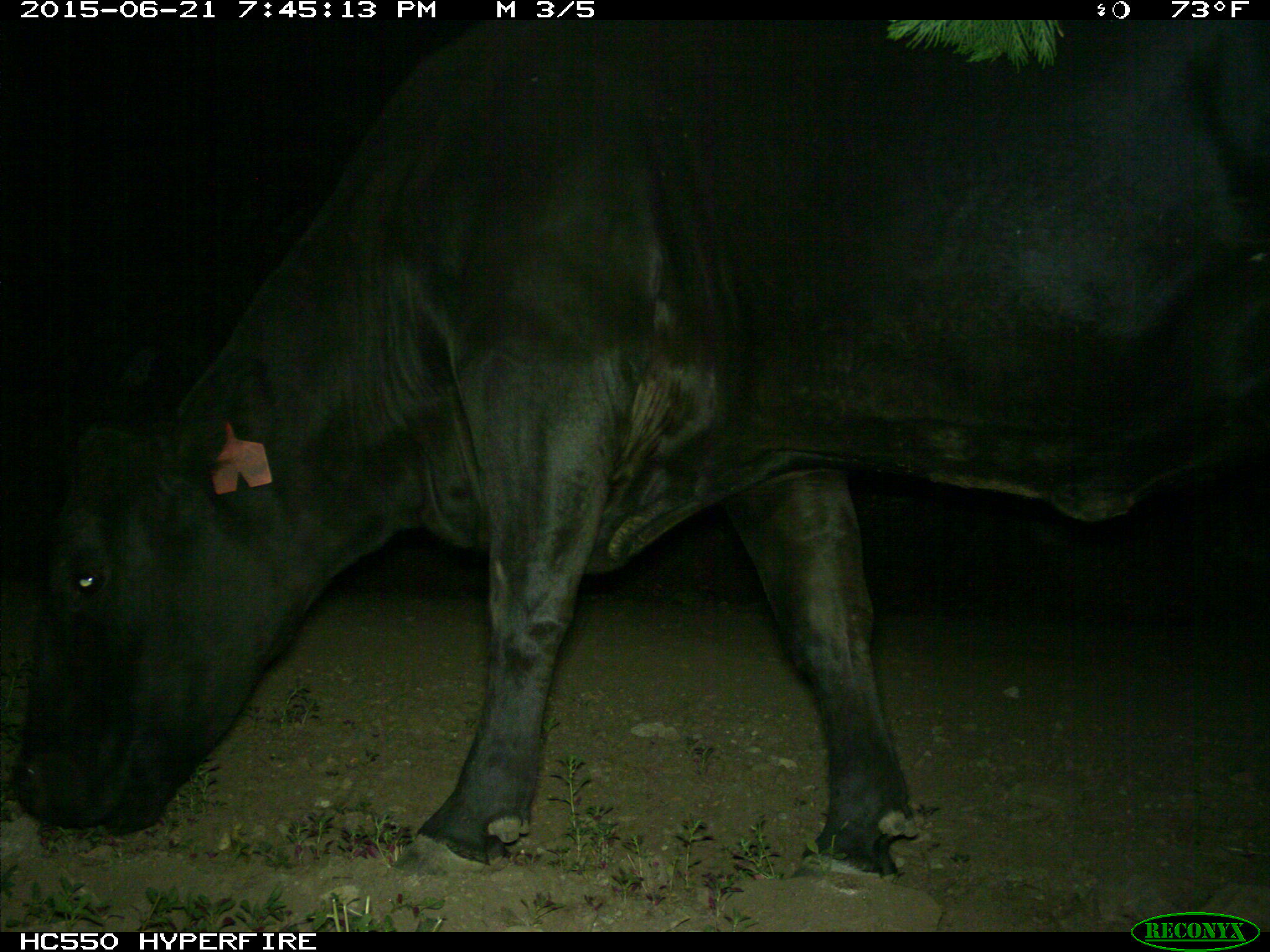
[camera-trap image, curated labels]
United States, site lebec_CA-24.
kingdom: Animalia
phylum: Chordata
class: Mammalia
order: Artiodactyla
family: Bovidae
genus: Bos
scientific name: Bos taurus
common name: domestic cow